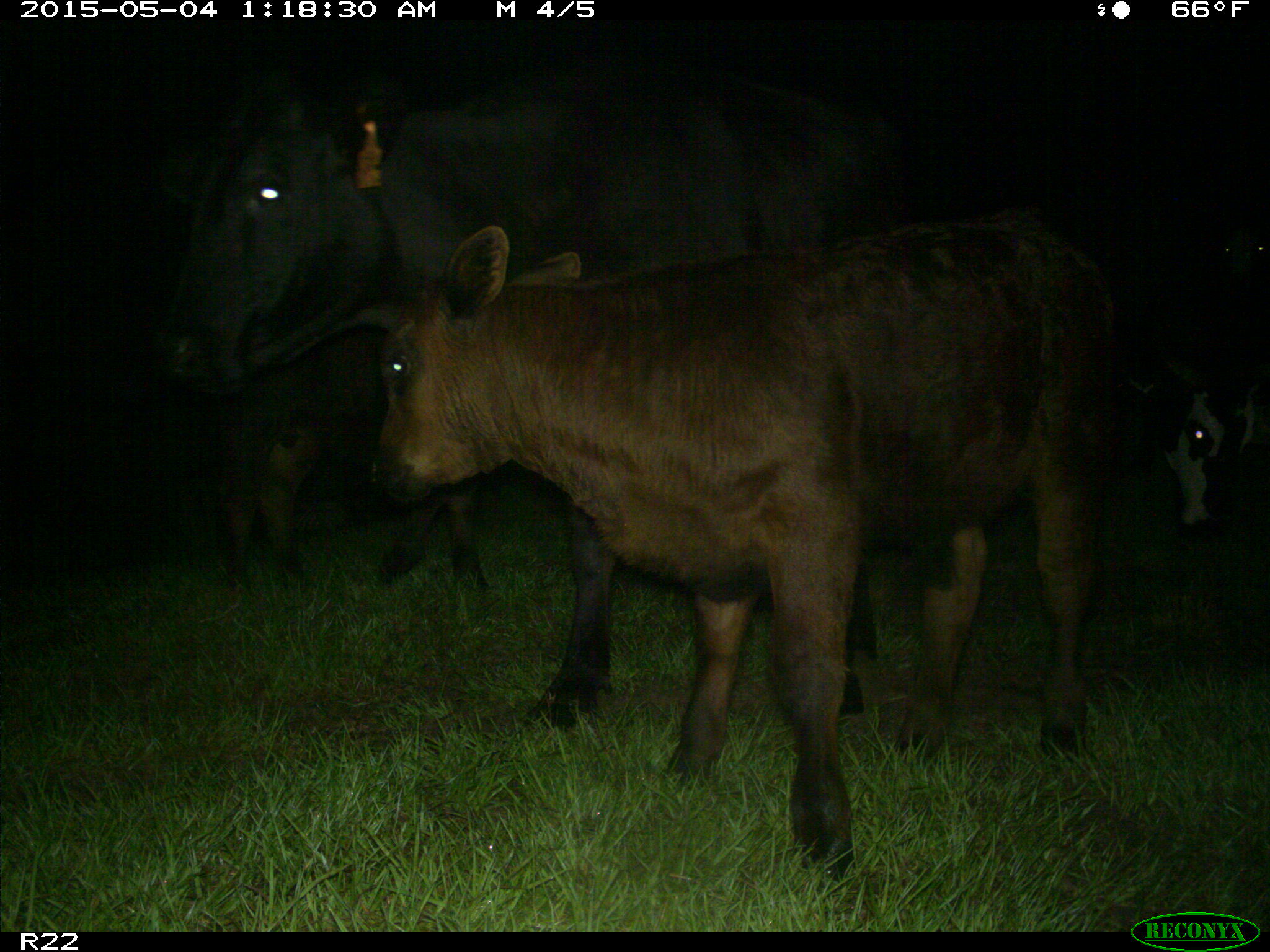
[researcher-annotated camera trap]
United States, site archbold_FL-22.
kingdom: Animalia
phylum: Chordata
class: Mammalia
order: Artiodactyla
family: Bovidae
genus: Bos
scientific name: Bos taurus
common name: domestic cow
Bos taurus (domestic cow).